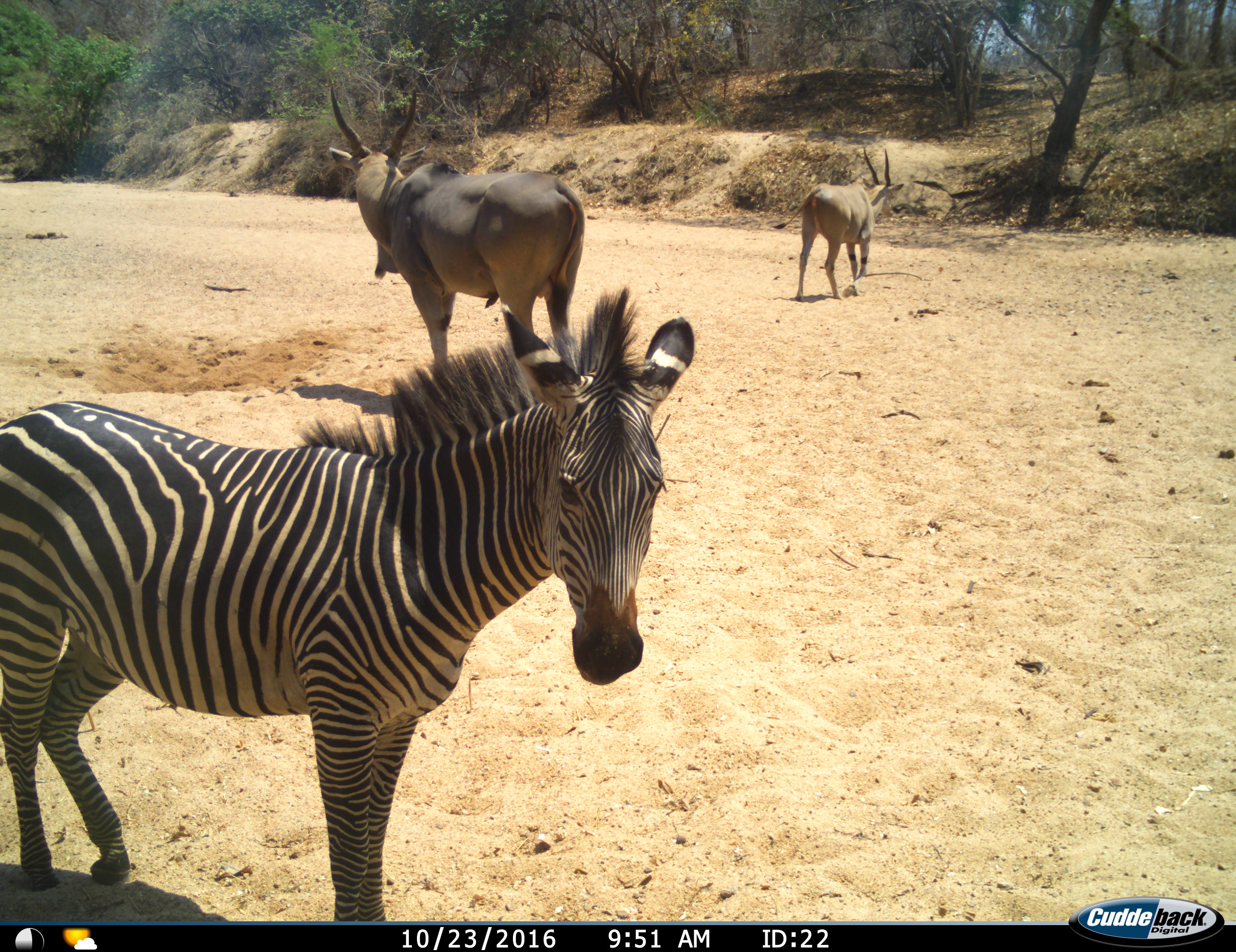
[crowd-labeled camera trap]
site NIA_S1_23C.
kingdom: Animalia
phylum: Chordata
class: Mammalia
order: Artiodactyla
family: Bovidae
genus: Tragelaphus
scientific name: Tragelaphus oryx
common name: eland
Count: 2.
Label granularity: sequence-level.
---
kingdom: Animalia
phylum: Chordata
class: Mammalia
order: Perissodactyla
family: Equidae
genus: Equus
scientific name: Equus quagga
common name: plains zebra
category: zebraplains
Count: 1.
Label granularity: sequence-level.